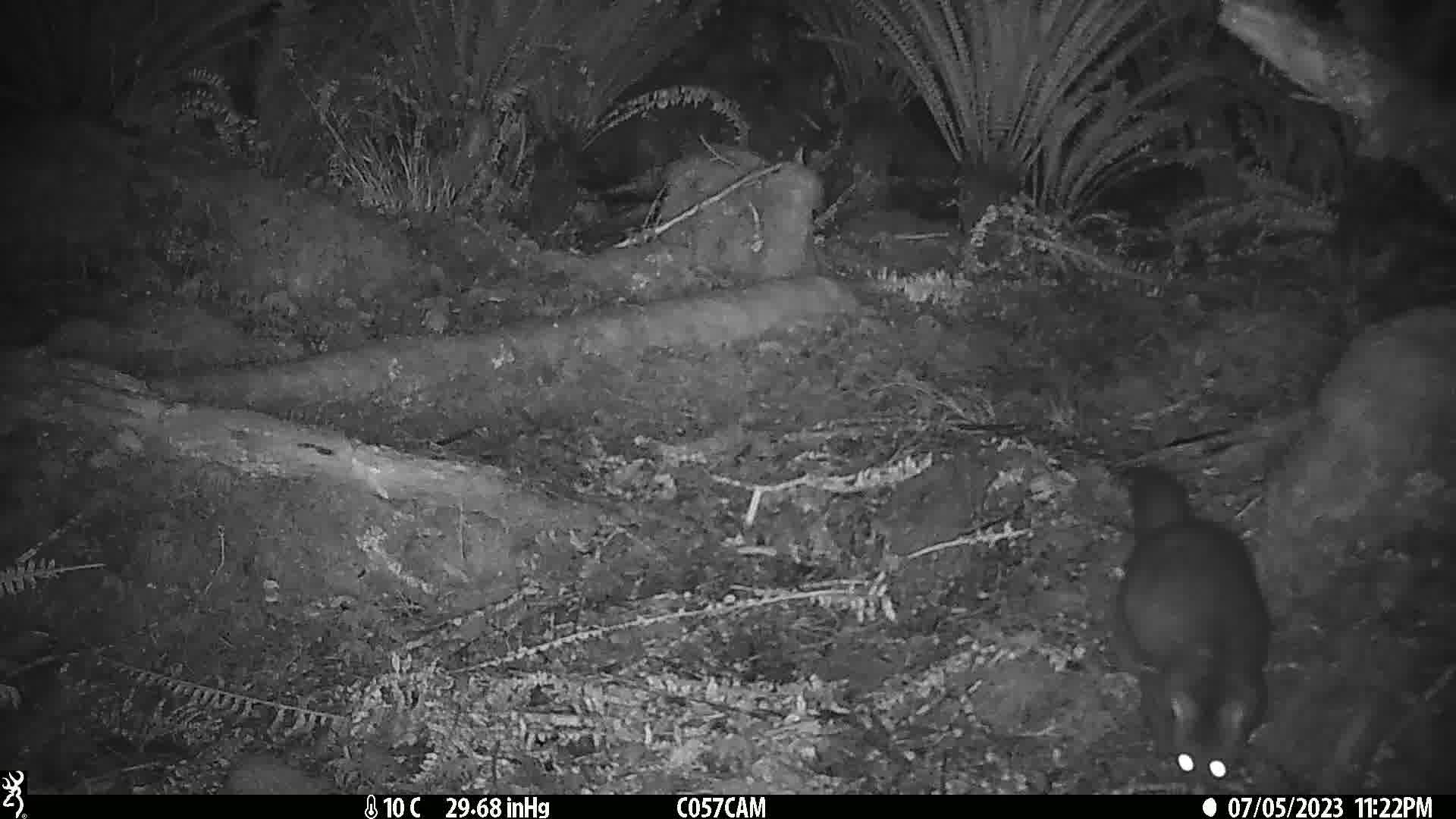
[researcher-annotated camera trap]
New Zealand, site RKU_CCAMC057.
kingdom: Animalia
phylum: Chordata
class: Mammalia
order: Diprotodontia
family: Phalangeridae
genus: Trichosurus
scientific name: Trichosurus vulpecula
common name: common brushtail possum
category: possum